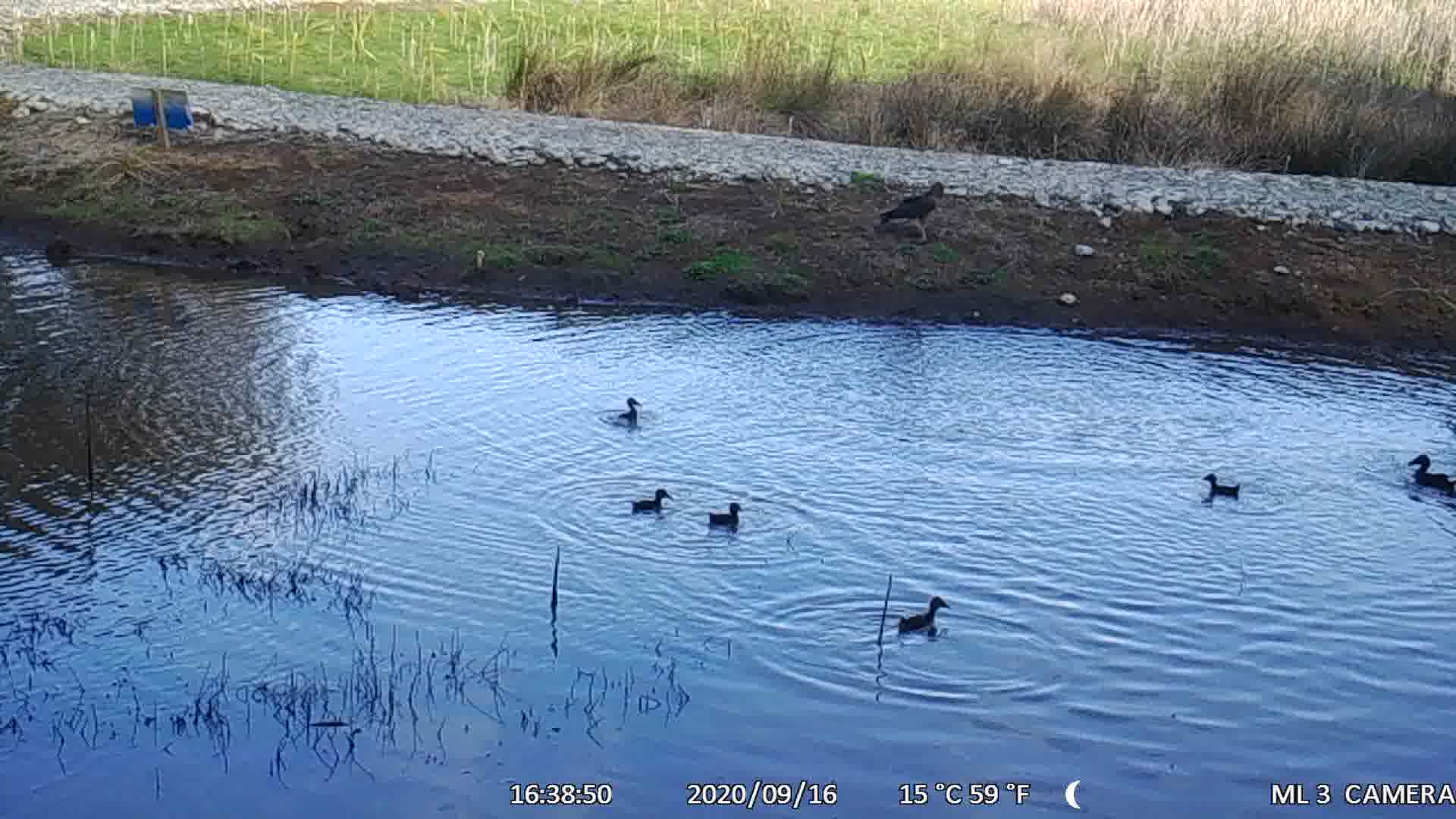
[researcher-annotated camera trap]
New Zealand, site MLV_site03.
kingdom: Animalia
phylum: Chordata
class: Aves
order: Anseriformes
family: Anatidae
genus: Anas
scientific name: Anas chlorotis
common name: brown teal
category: pateke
Pateke (brown teal) (Anas chlorotis).